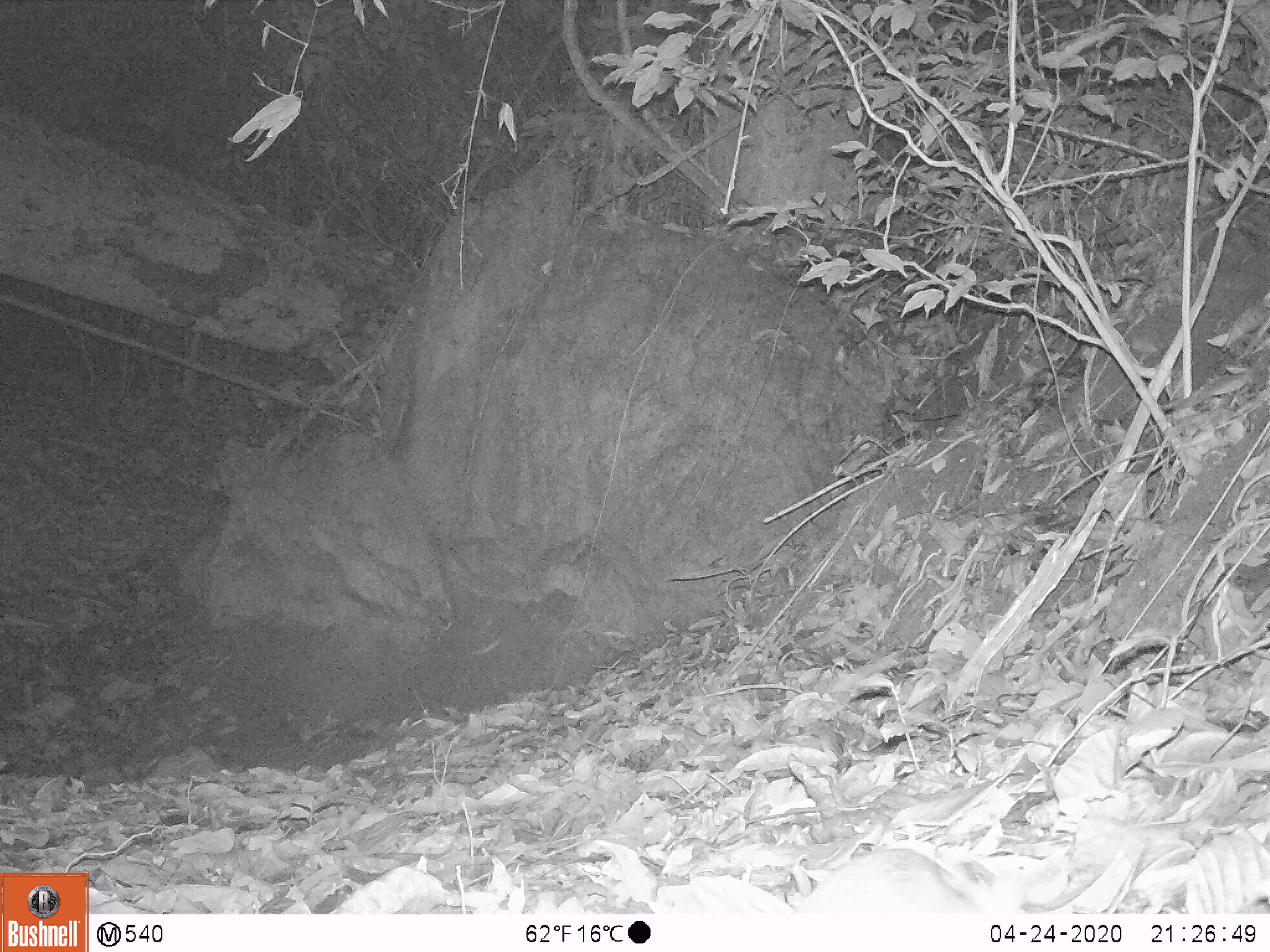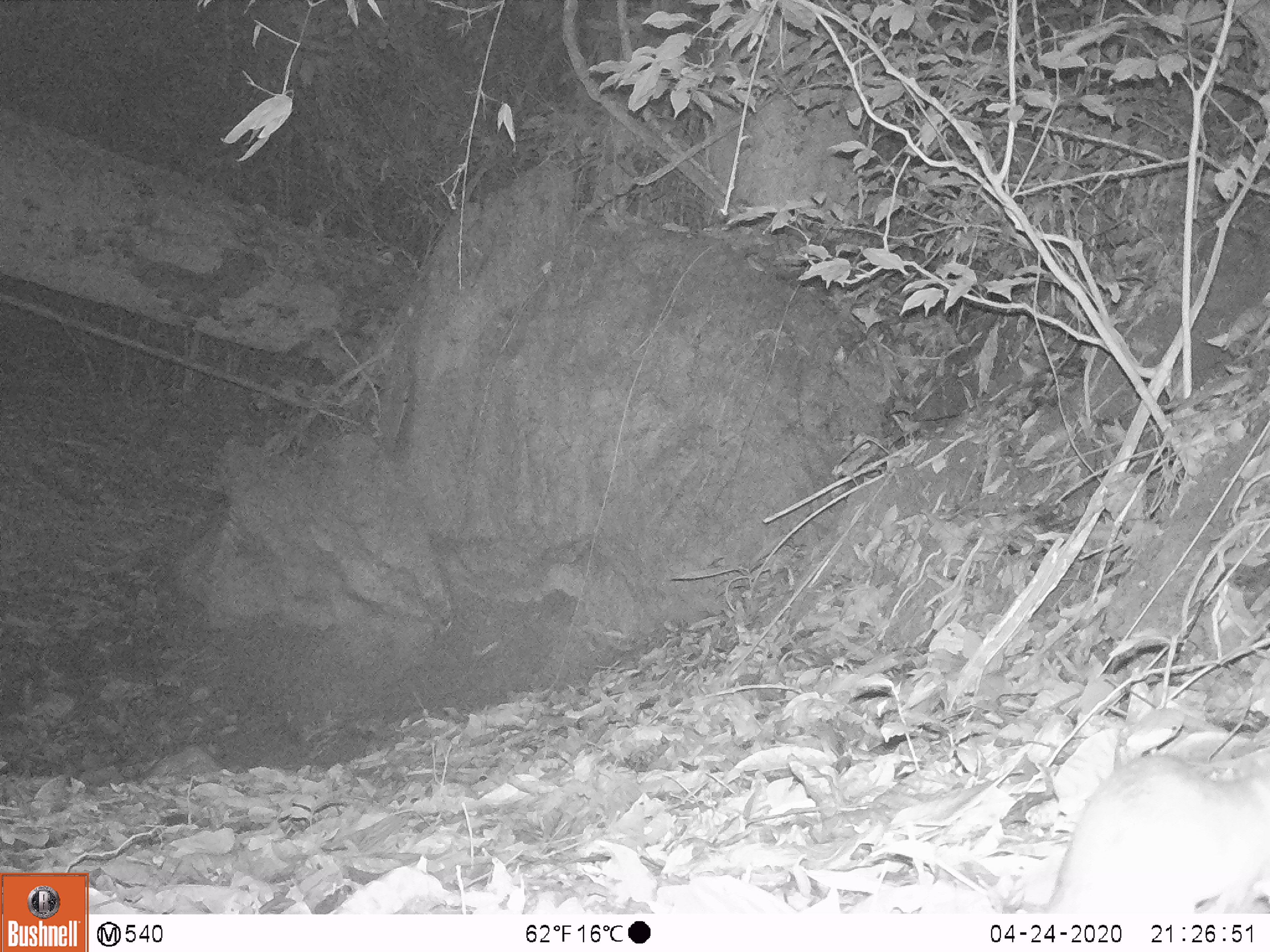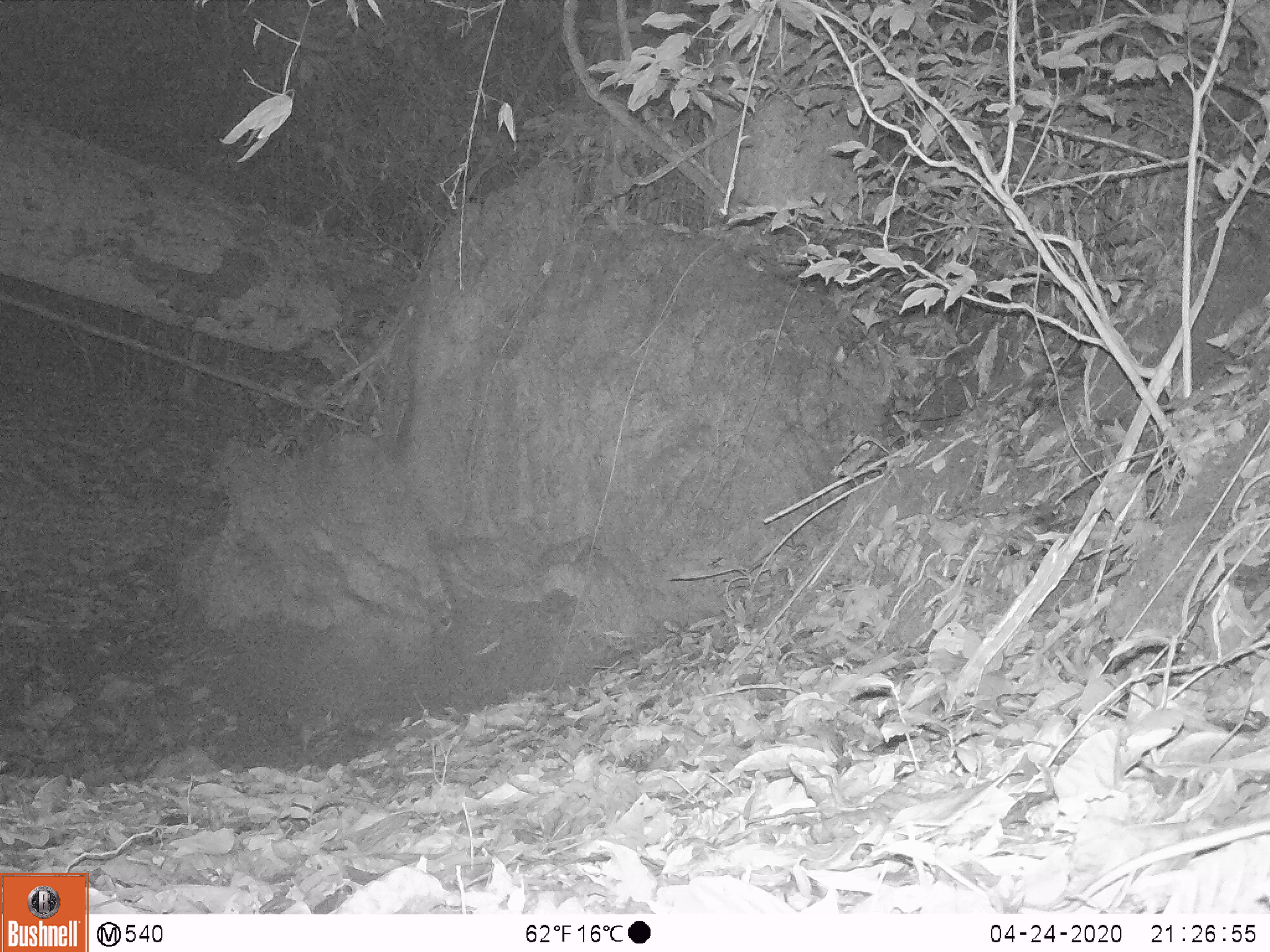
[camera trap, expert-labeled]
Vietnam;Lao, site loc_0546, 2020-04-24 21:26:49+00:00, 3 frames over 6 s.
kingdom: Animalia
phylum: Chordata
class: Mammalia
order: Rodentia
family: Muridae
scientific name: Muridae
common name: old-world mice and rats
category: unidentified murid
Unidentified murid (old-world mice and rats) (Muridae). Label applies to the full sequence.